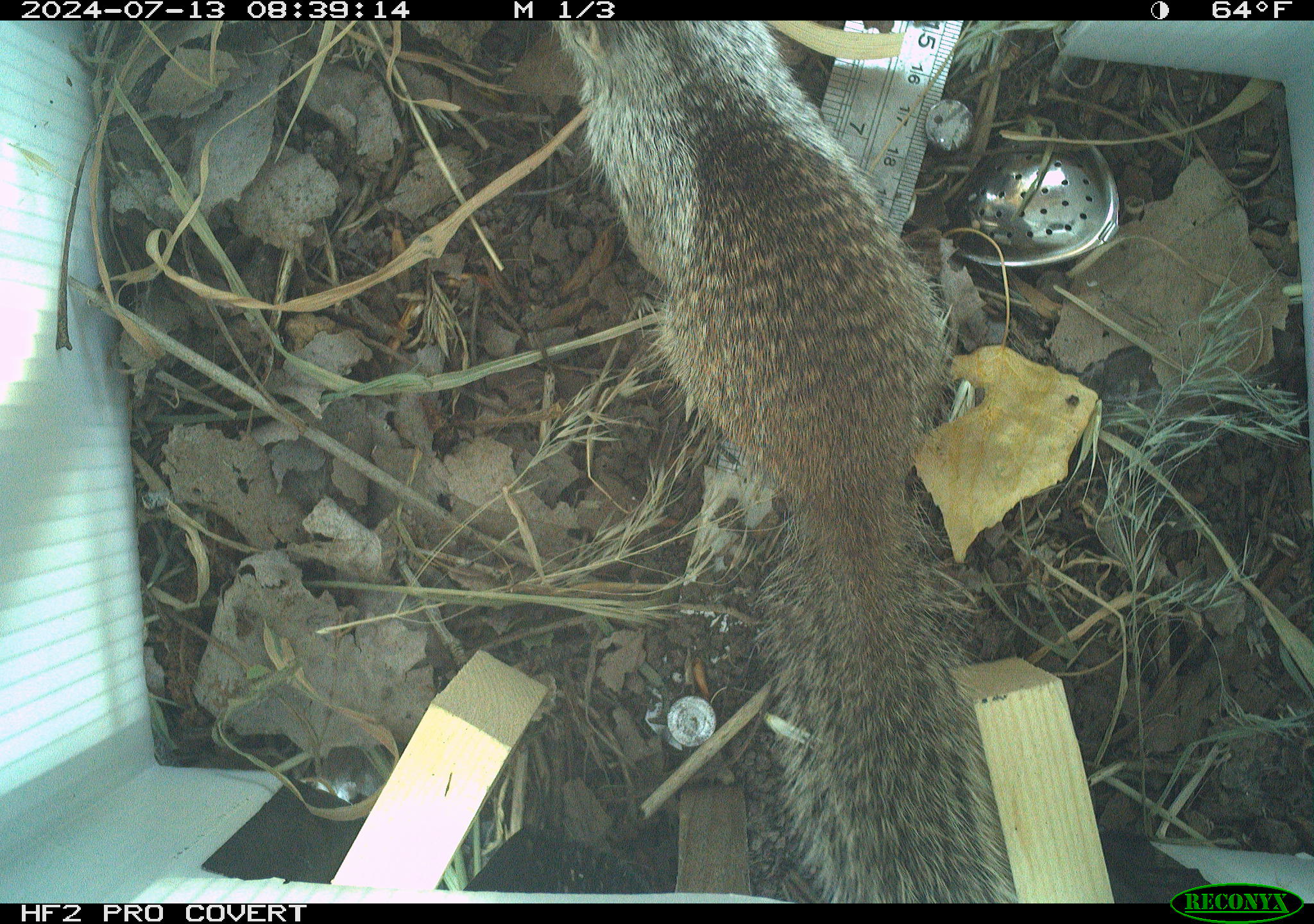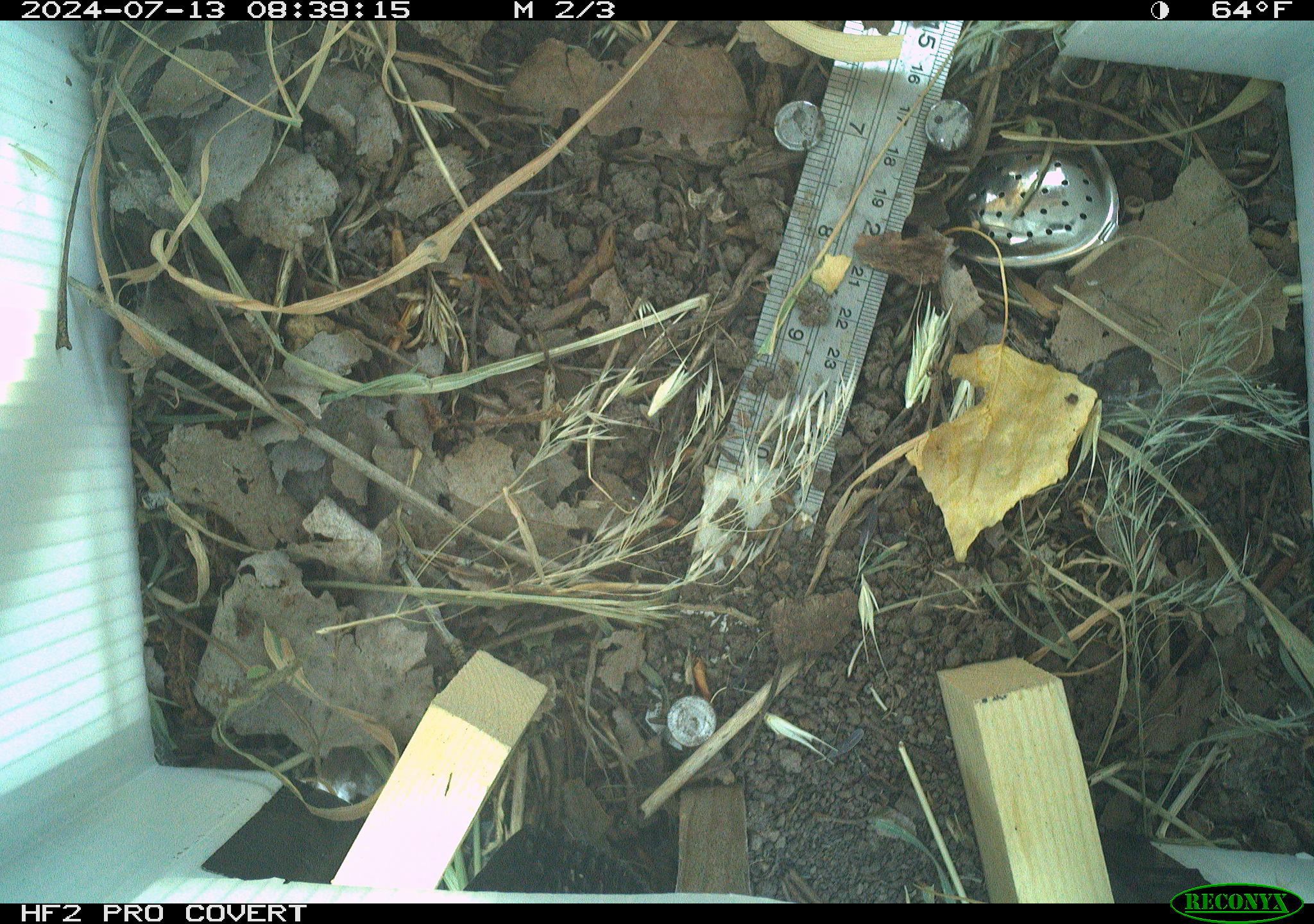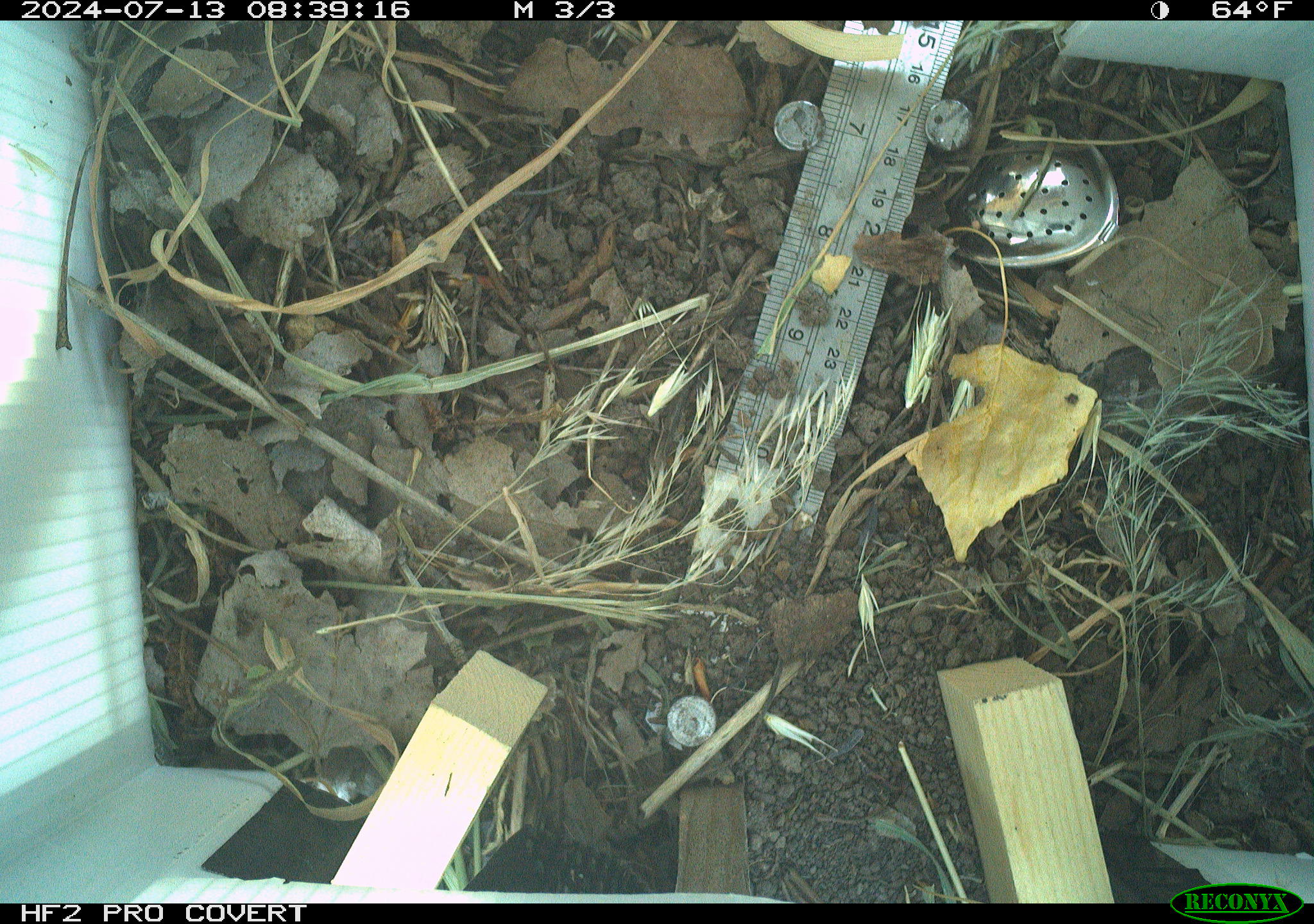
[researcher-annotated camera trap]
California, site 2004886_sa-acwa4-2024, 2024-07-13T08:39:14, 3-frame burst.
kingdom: Animalia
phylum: Chordata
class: Mammalia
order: Rodentia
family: Sciuridae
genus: Otospermophilus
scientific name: Otospermophilus beecheyi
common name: california ground squirrel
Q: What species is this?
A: California ground squirrel (Otospermophilus beecheyi).